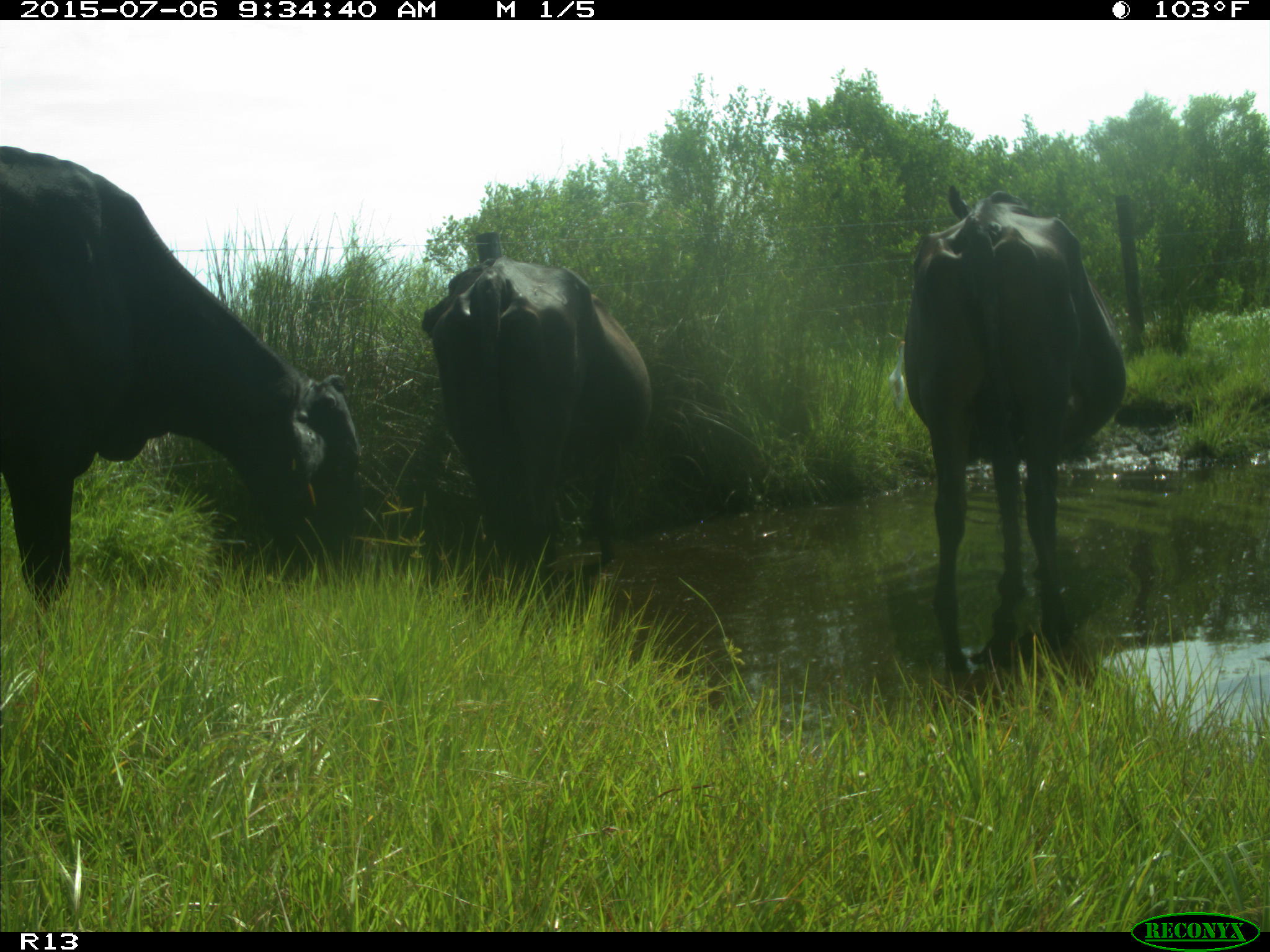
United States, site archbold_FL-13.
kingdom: Animalia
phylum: Chordata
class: Mammalia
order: Artiodactyla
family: Bovidae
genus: Bos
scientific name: Bos taurus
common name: domestic cow